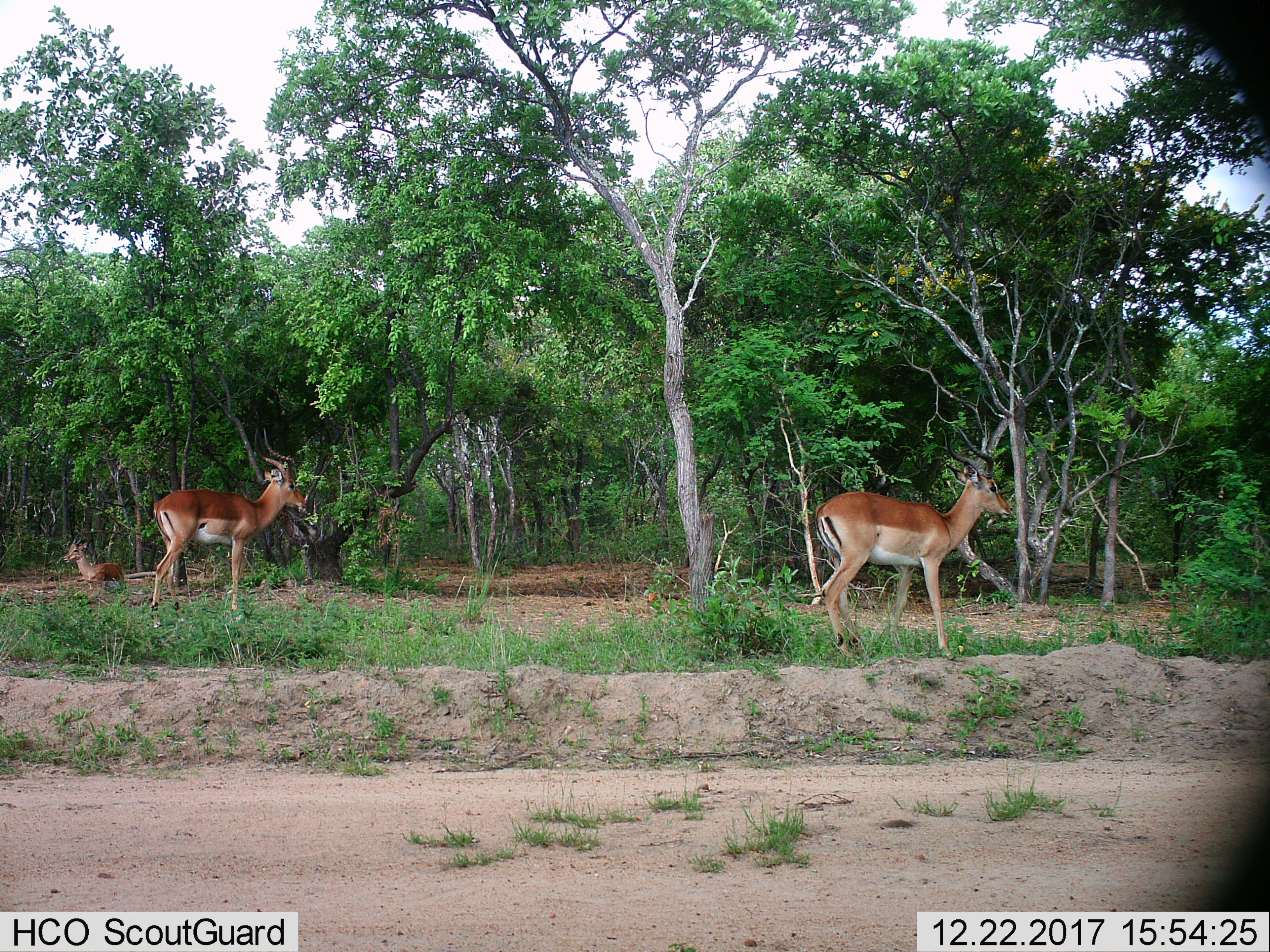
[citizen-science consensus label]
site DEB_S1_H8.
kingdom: Animalia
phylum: Chordata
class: Mammalia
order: Artiodactyla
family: Bovidae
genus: Aepyceros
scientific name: Aepyceros melampus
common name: impala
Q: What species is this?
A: Impala (Aepyceros melampus).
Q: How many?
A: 3.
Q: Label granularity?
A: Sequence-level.